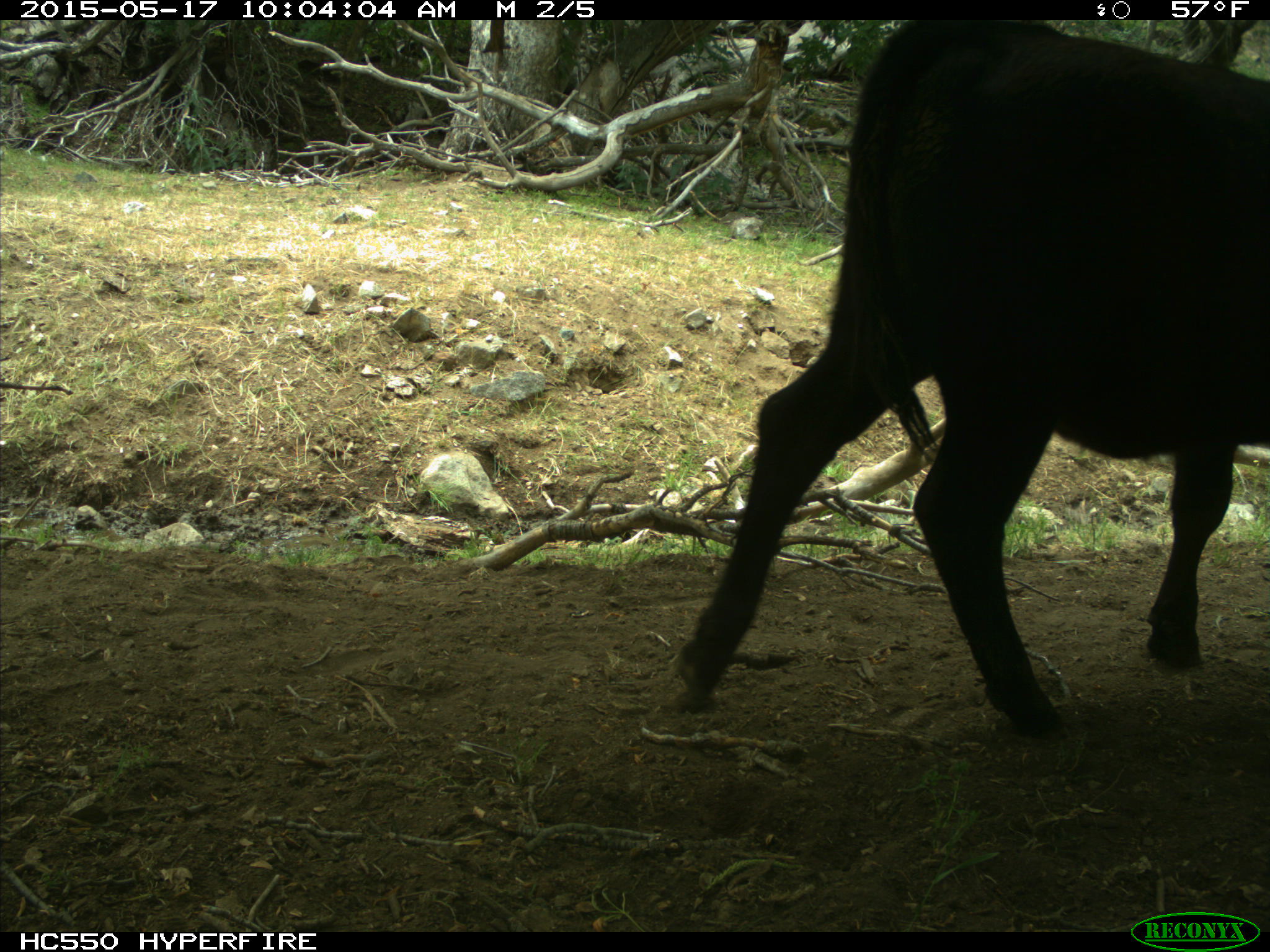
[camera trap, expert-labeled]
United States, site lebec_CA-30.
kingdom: Animalia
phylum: Chordata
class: Mammalia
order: Artiodactyla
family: Bovidae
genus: Bos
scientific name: Bos taurus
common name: domestic cow